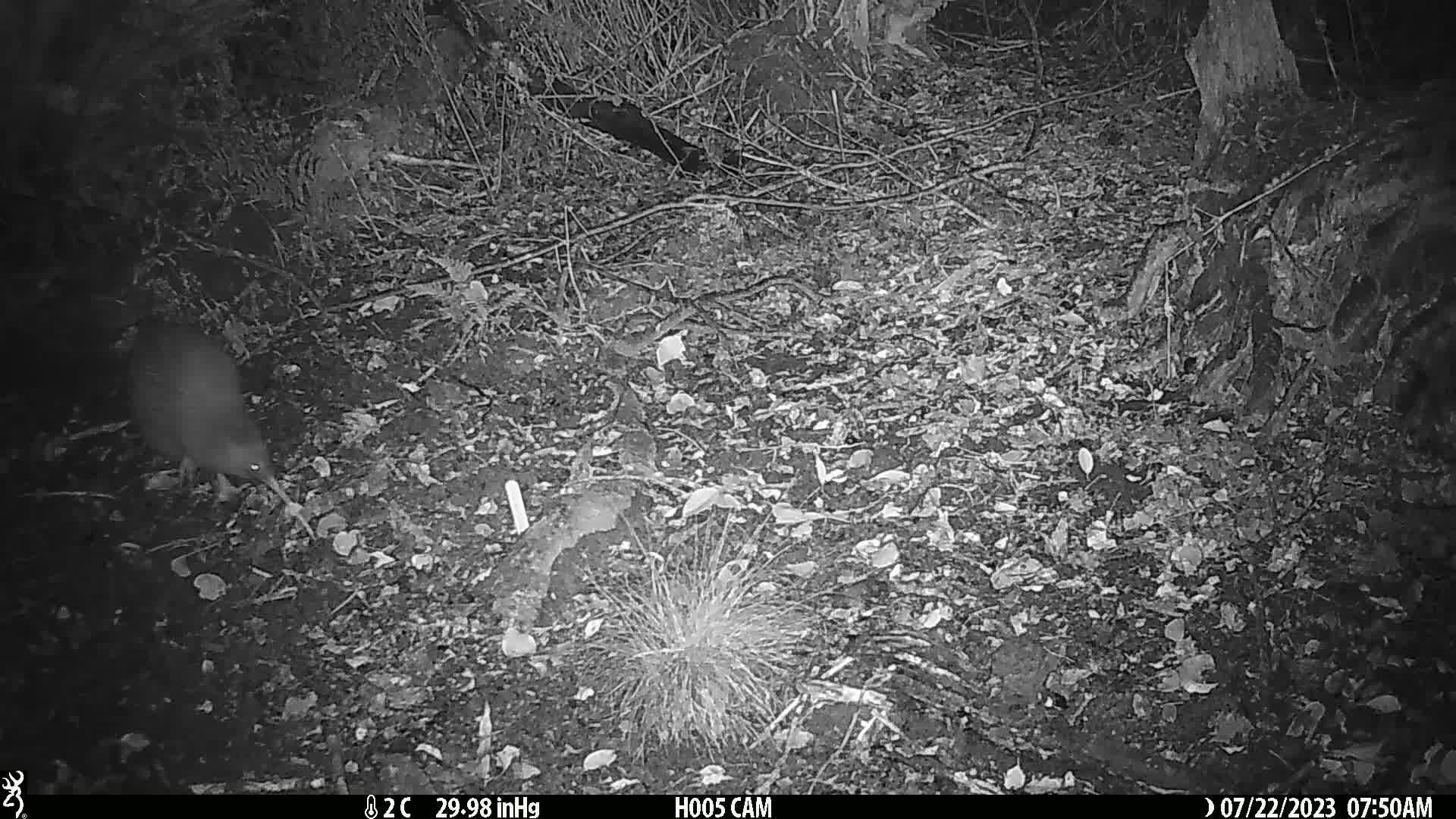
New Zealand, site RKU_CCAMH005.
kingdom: Animalia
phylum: Chordata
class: Aves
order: Apterygiformes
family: Apterygidae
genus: Apteryx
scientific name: Apteryx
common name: kiwi